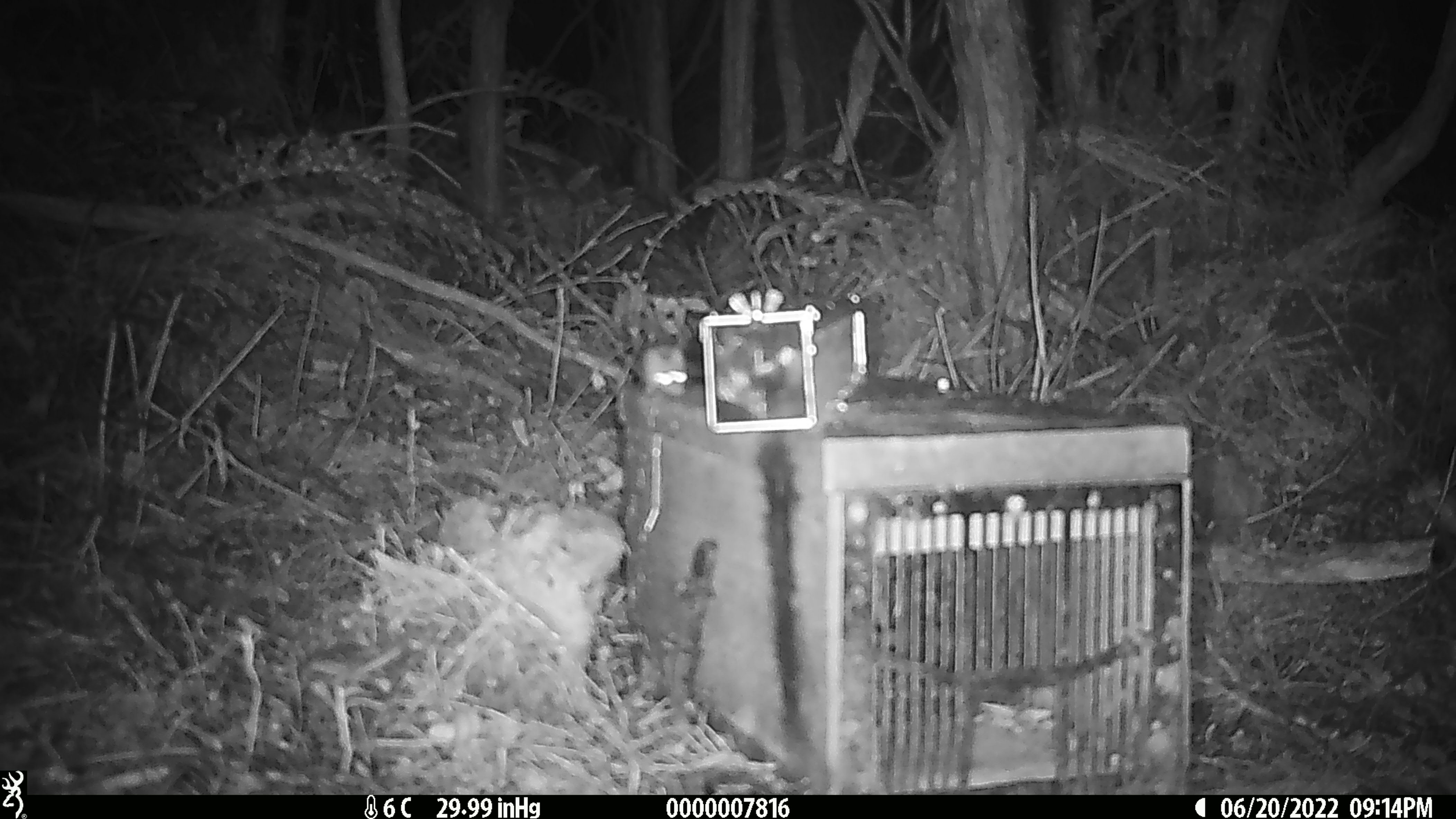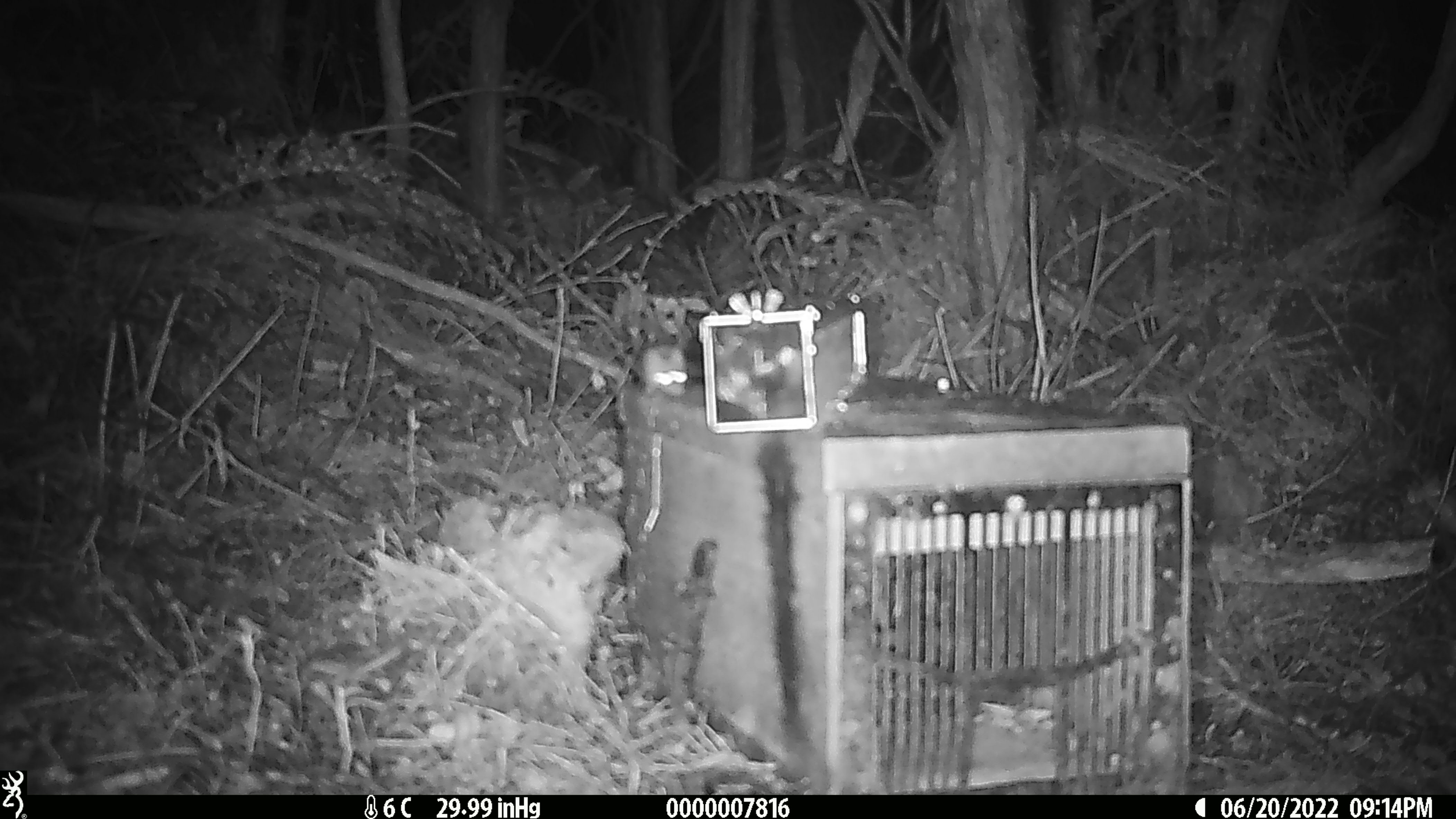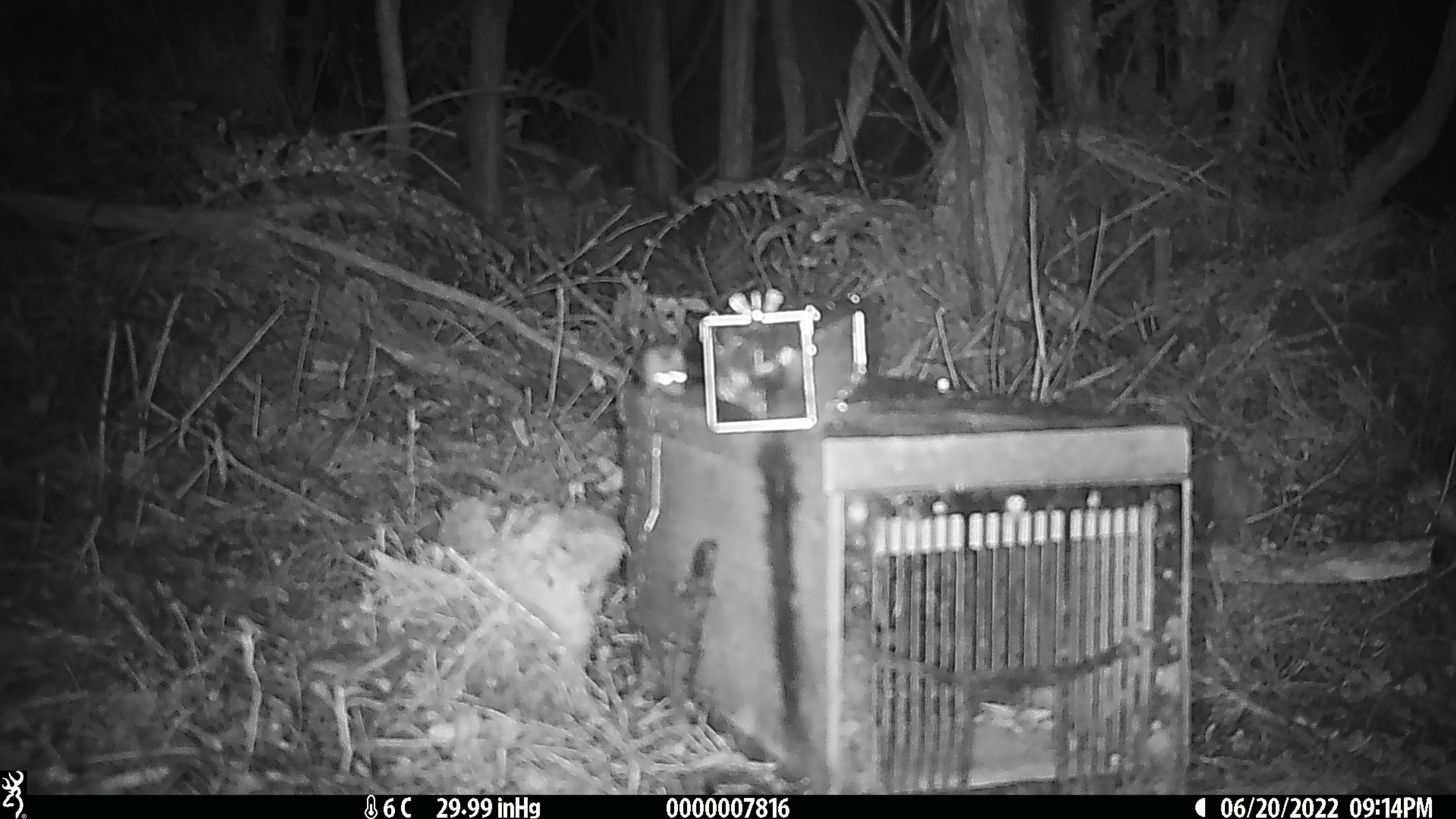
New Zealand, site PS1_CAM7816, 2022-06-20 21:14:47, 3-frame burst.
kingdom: Animalia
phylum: Chordata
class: Mammalia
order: Rodentia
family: Muridae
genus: Mus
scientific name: Mus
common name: mouse